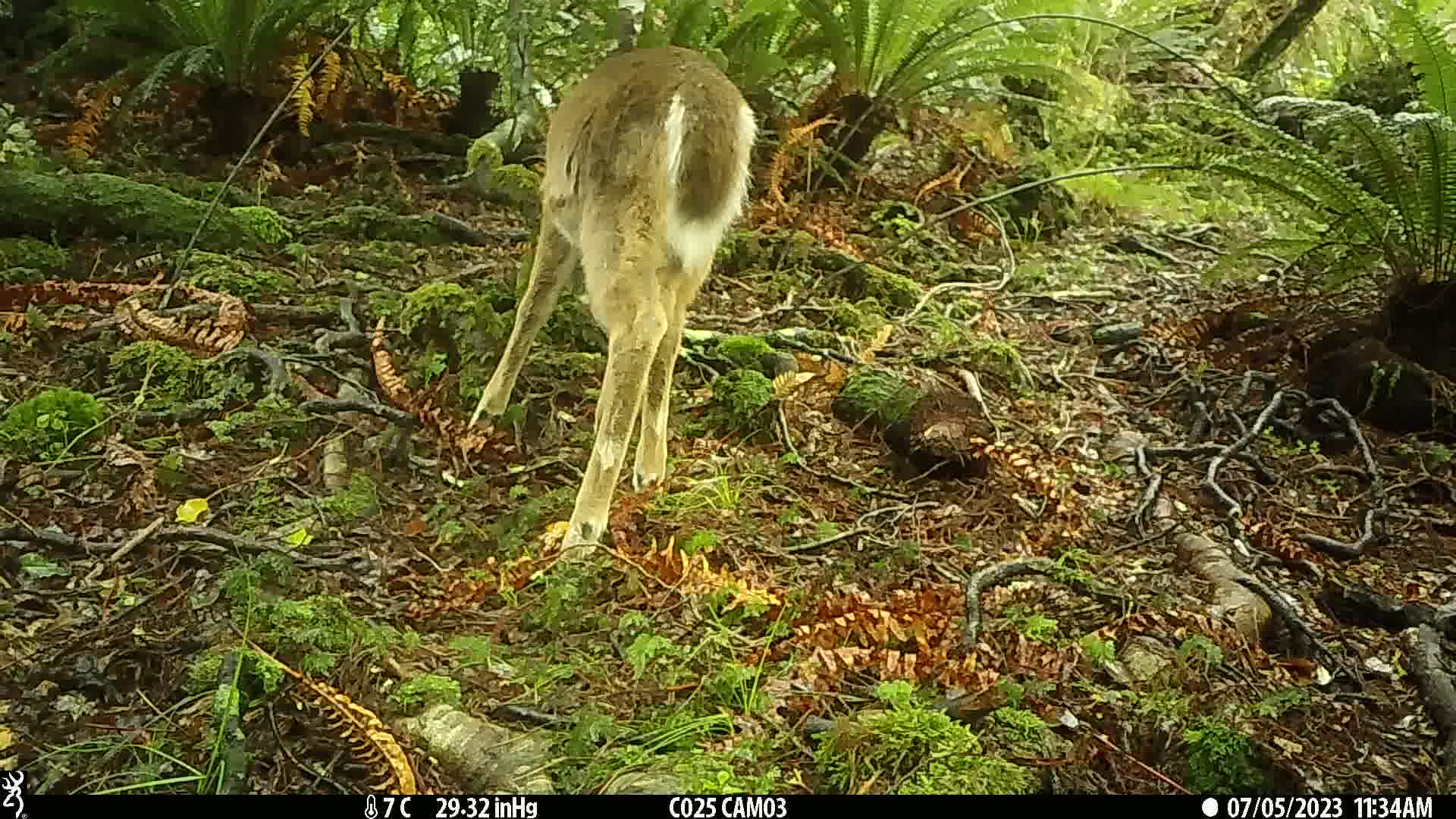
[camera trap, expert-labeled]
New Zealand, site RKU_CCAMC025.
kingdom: Animalia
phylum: Chordata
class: Mammalia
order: Artiodactyla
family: Cervidae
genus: Odocoileus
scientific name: Odocoileus virginianus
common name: white-tailed deer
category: white tailed deer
White tailed deer (white-tailed deer) (Odocoileus virginianus).